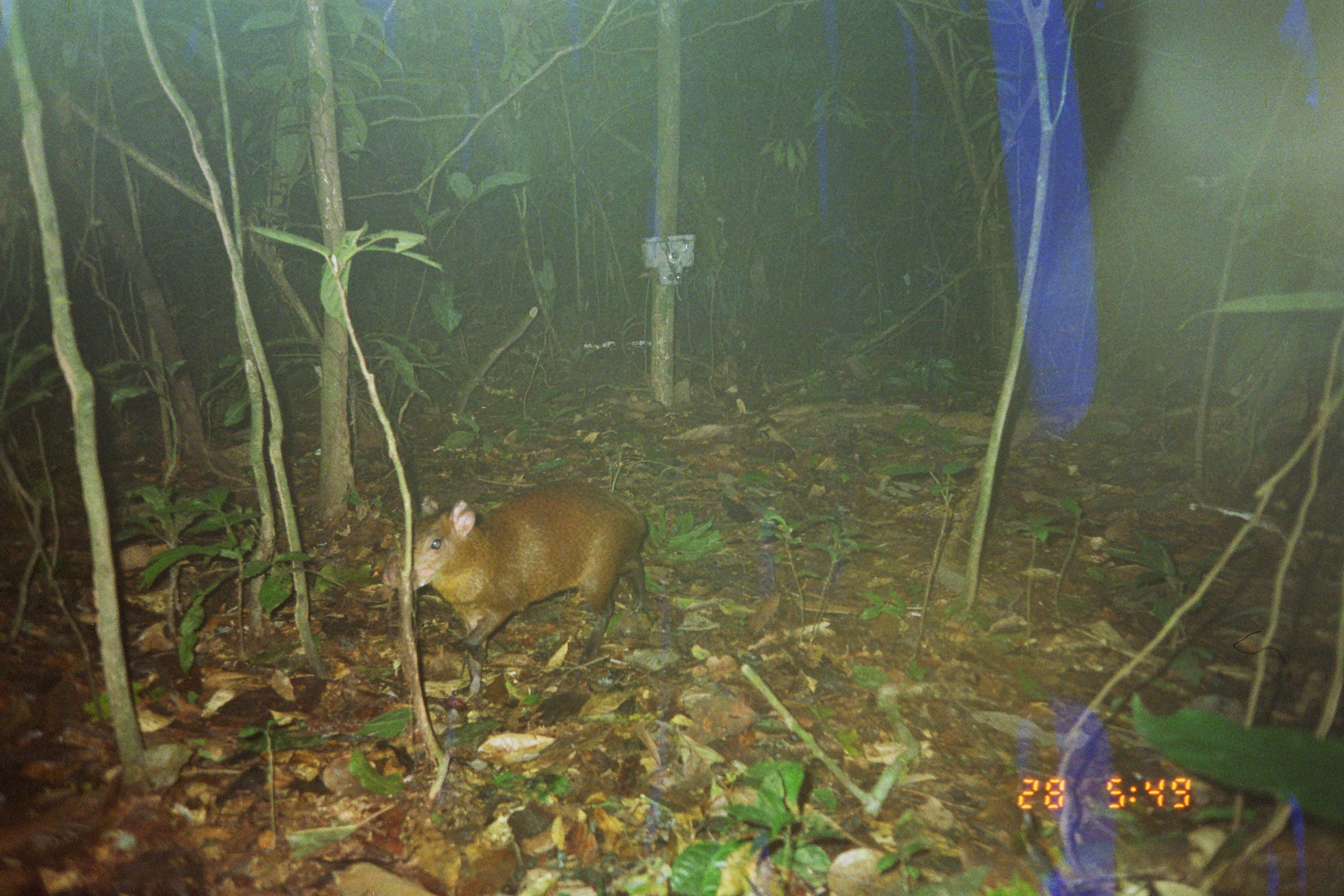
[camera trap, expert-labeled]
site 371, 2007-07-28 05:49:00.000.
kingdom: Animalia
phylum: Chordata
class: Mammalia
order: Rodentia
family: Dasyproctidae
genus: Dasyprocta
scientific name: Dasyprocta punctata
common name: central american agouti